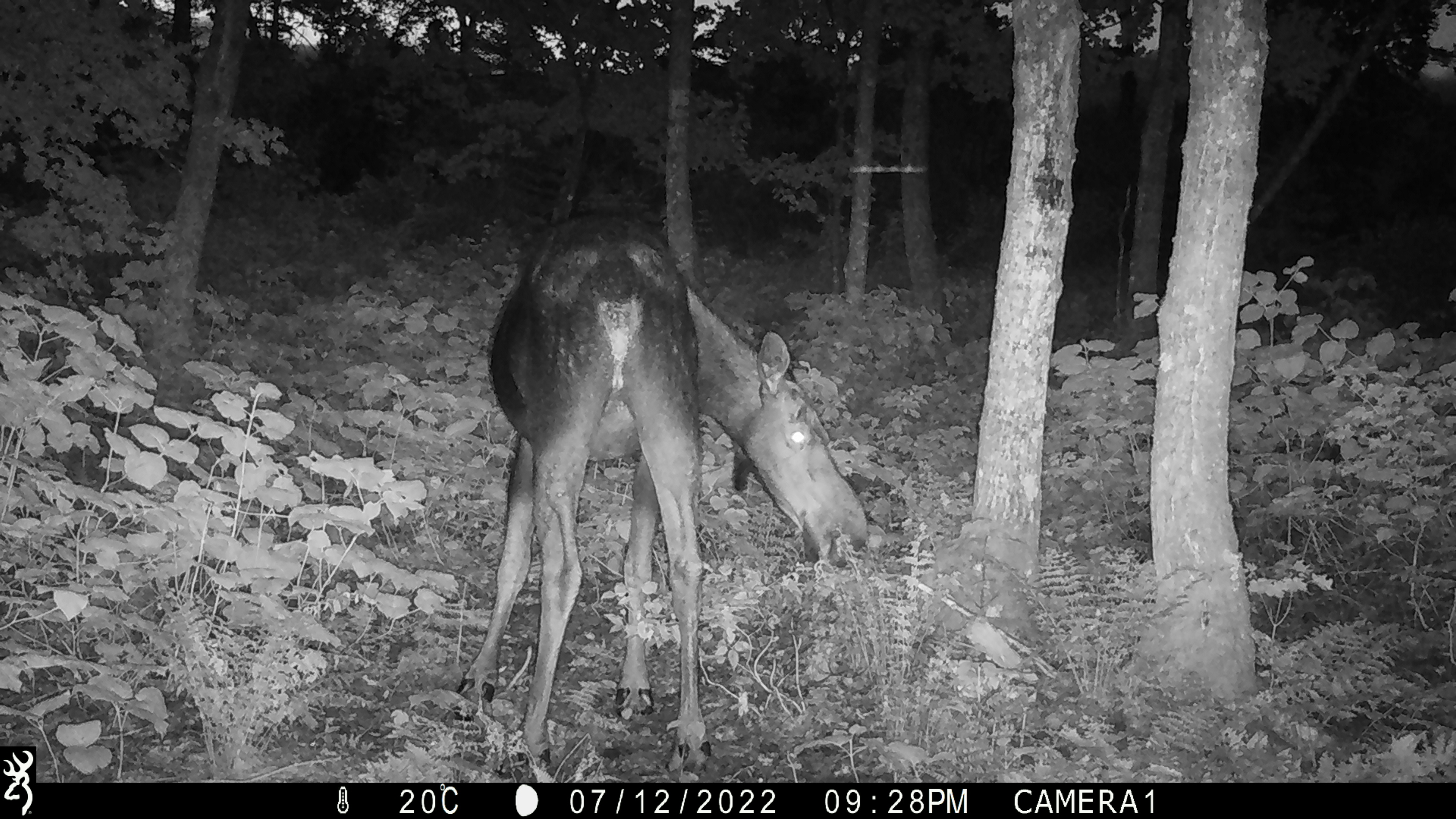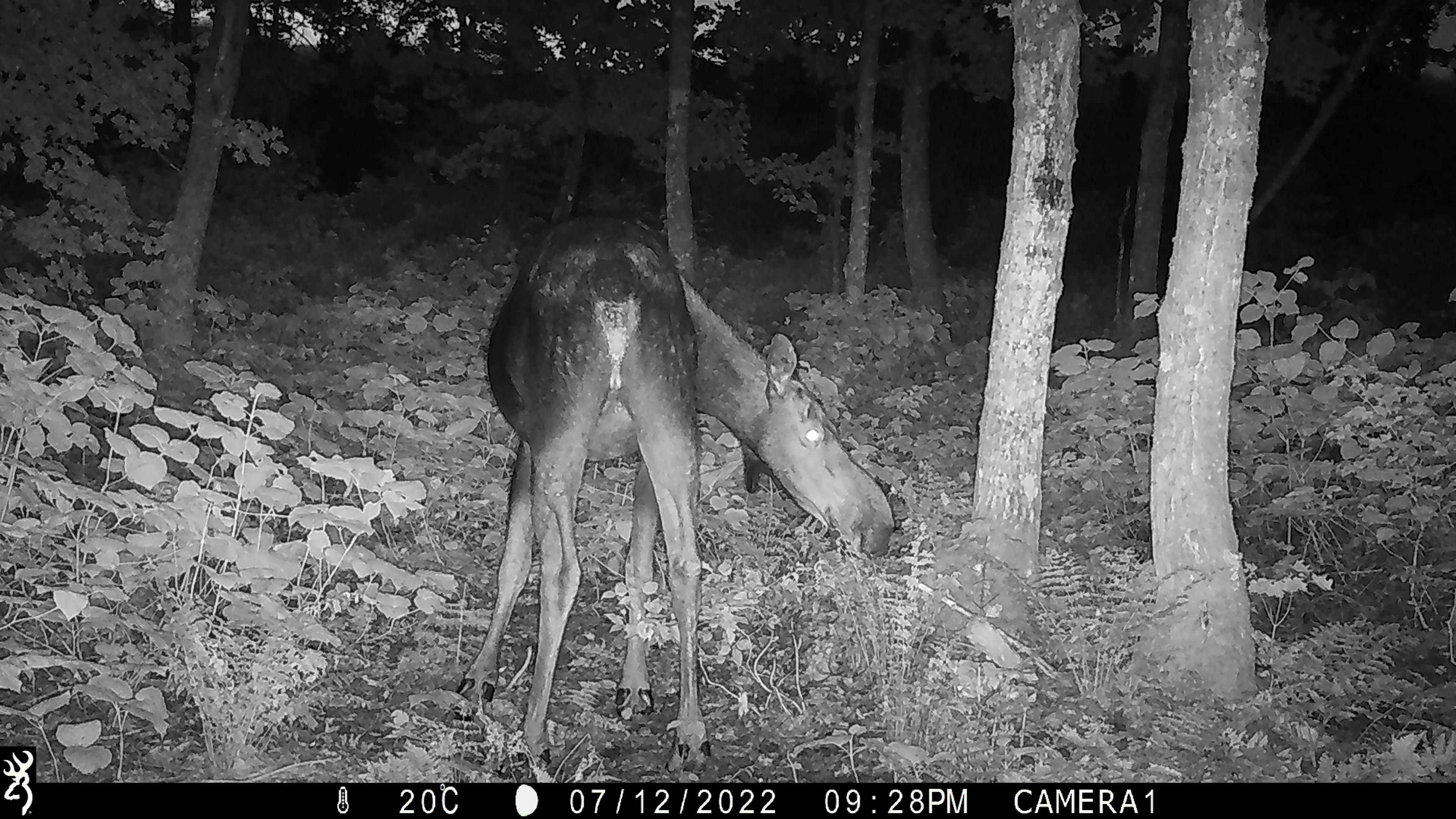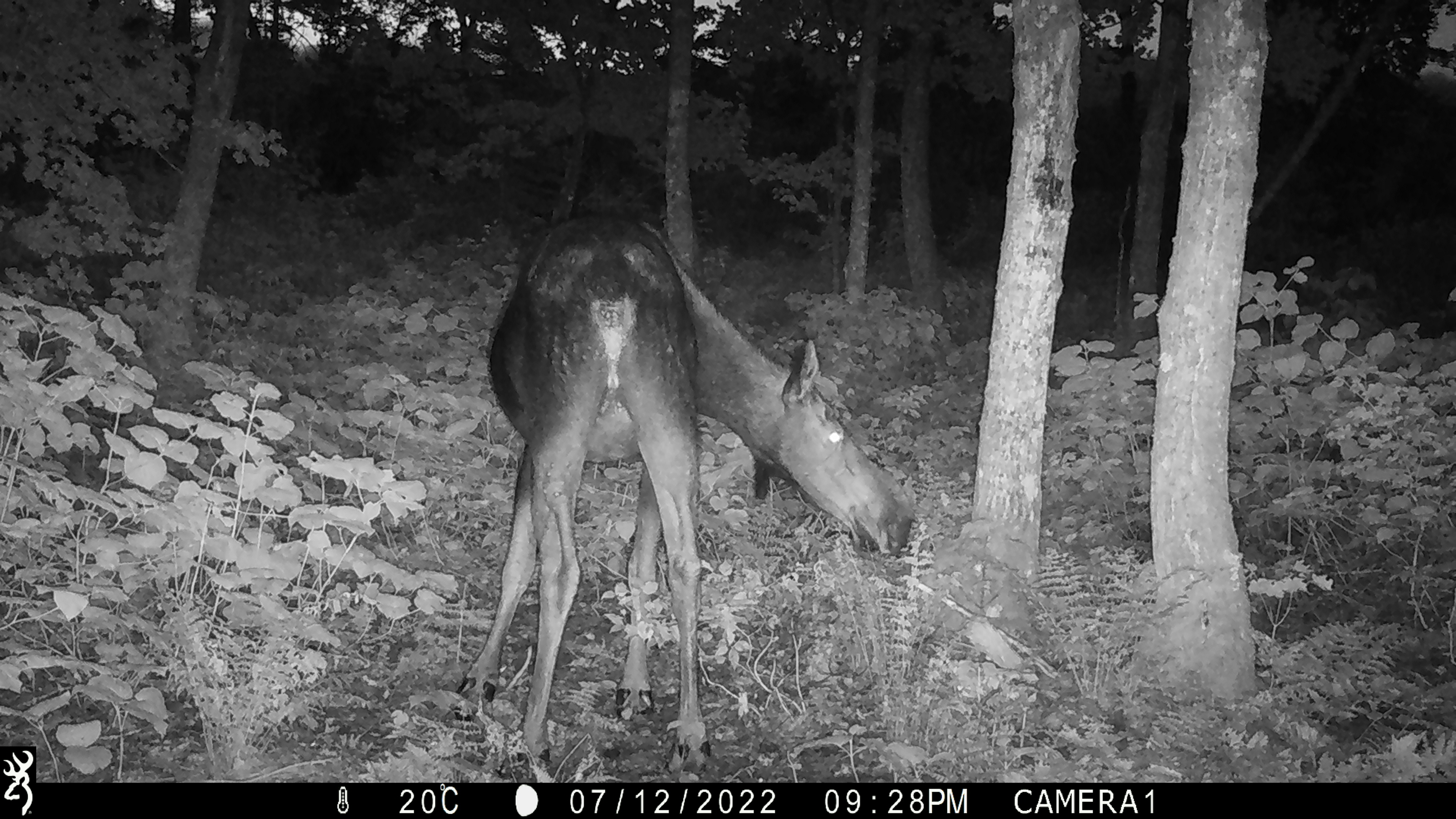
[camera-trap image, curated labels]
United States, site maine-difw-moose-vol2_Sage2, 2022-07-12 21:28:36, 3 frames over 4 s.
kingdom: Animalia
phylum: Chordata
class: Mammalia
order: Artiodactyla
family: Cervidae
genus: Alces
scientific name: Alces alces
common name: moose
Moose (Alces alces).